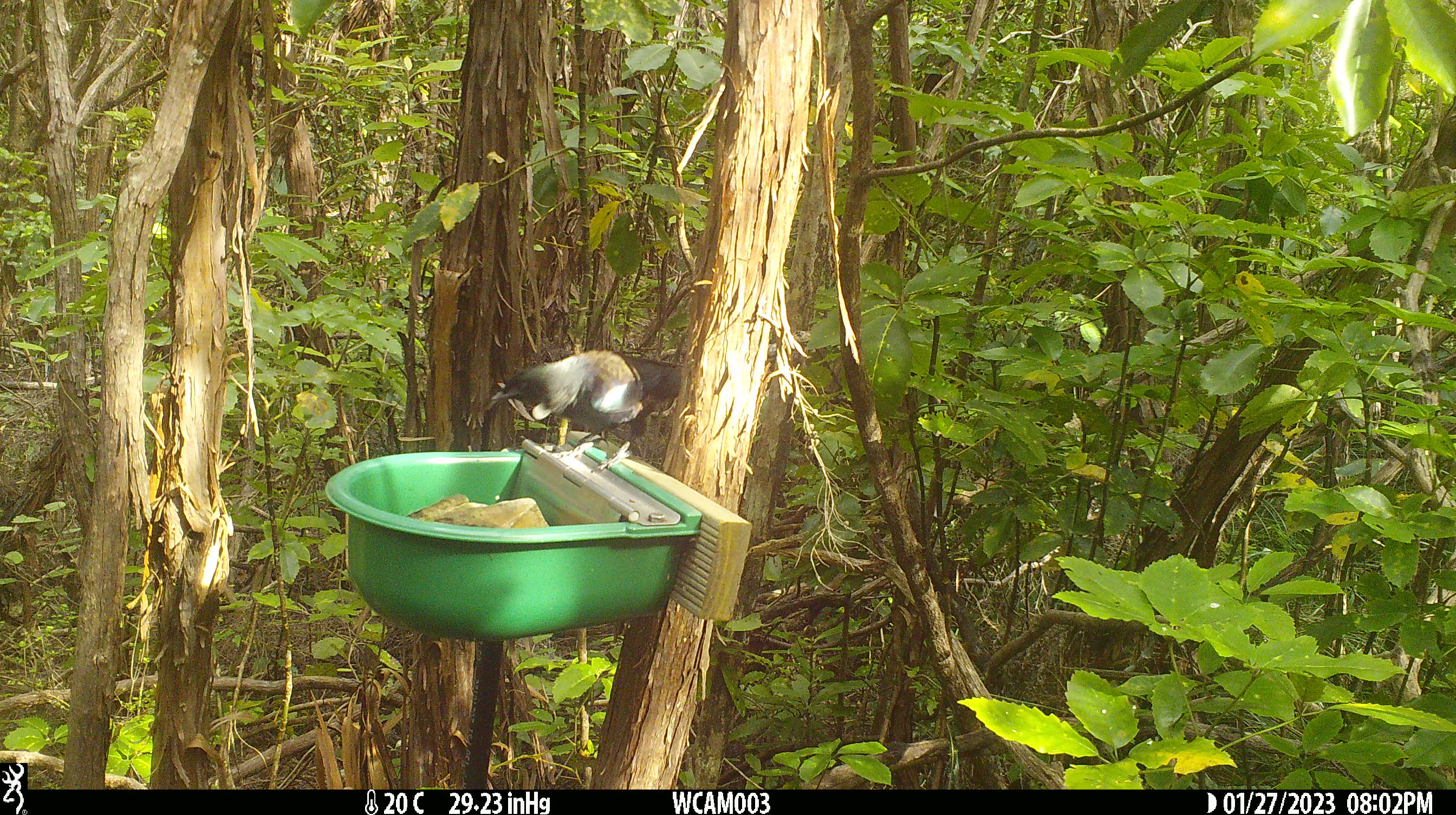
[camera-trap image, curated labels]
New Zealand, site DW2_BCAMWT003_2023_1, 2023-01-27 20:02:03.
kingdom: Animalia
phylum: Chordata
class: Aves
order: Passeriformes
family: Meliphagidae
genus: Prosthemadera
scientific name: Prosthemadera novaeseelandiae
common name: tui